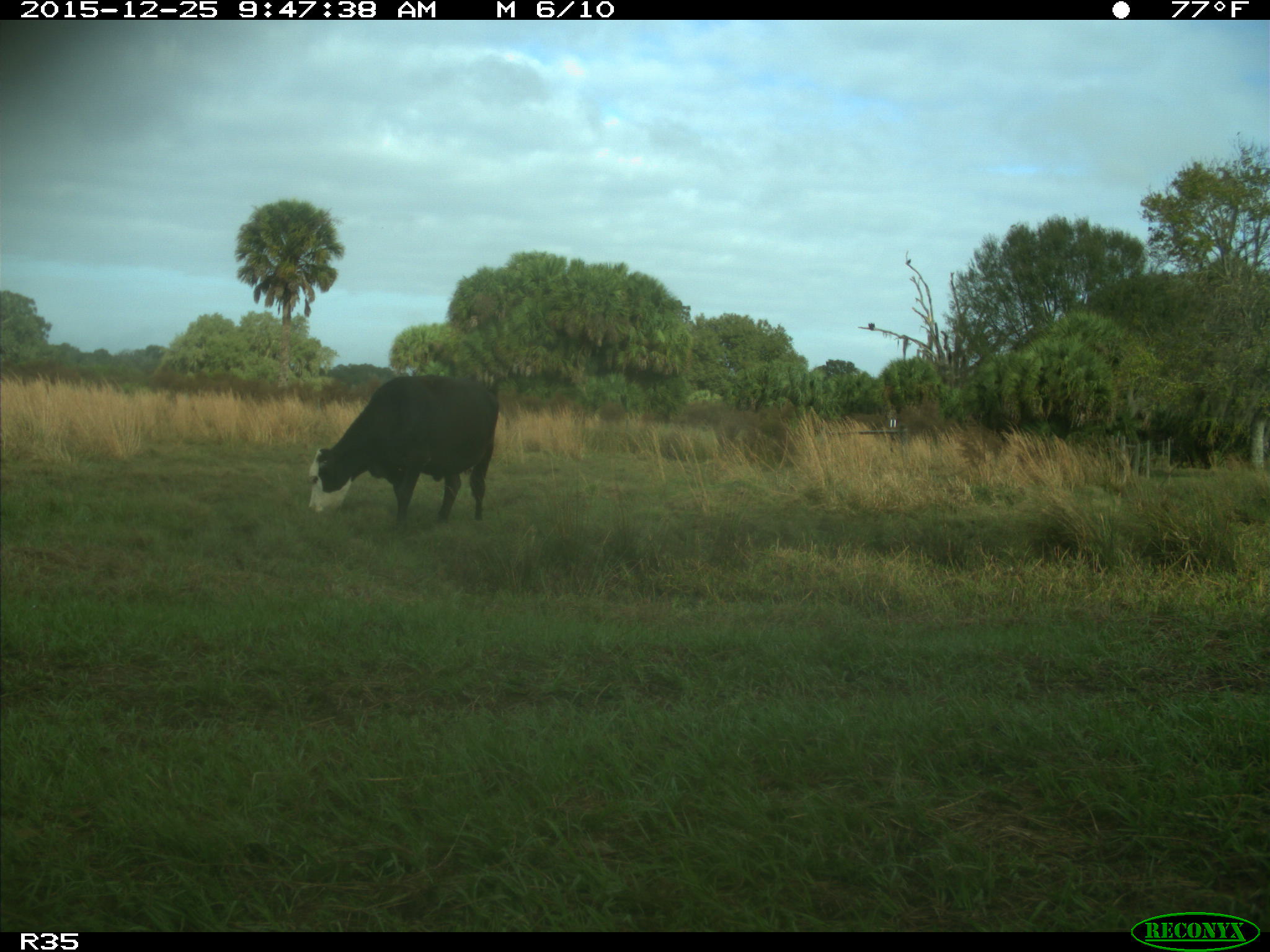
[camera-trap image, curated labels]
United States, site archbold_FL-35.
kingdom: Animalia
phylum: Chordata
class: Mammalia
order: Artiodactyla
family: Bovidae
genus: Bos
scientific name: Bos taurus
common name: domestic cow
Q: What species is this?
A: Bos taurus (domestic cow).